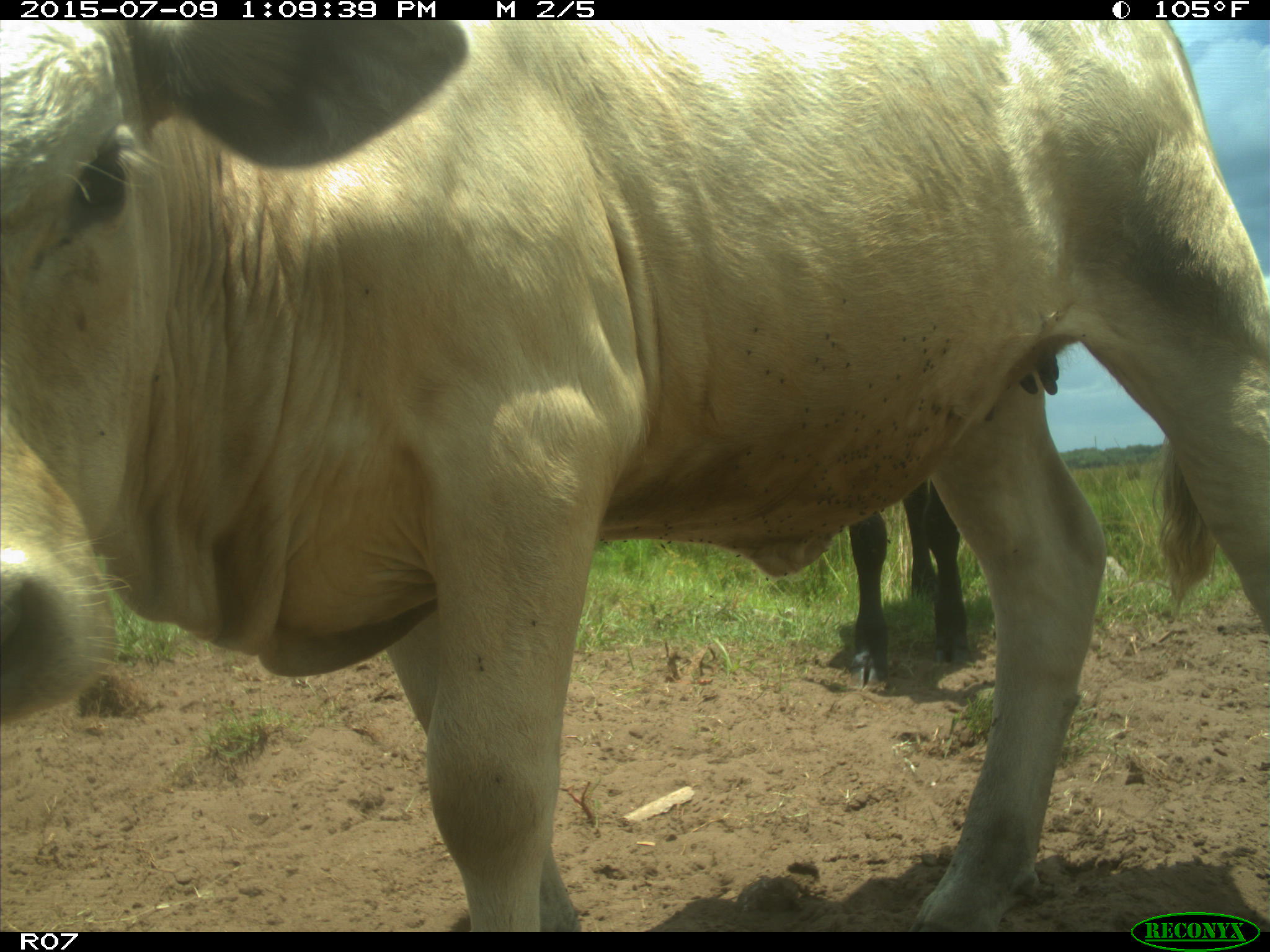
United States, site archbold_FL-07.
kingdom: Animalia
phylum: Chordata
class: Mammalia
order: Artiodactyla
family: Bovidae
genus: Bos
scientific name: Bos taurus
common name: domestic cow